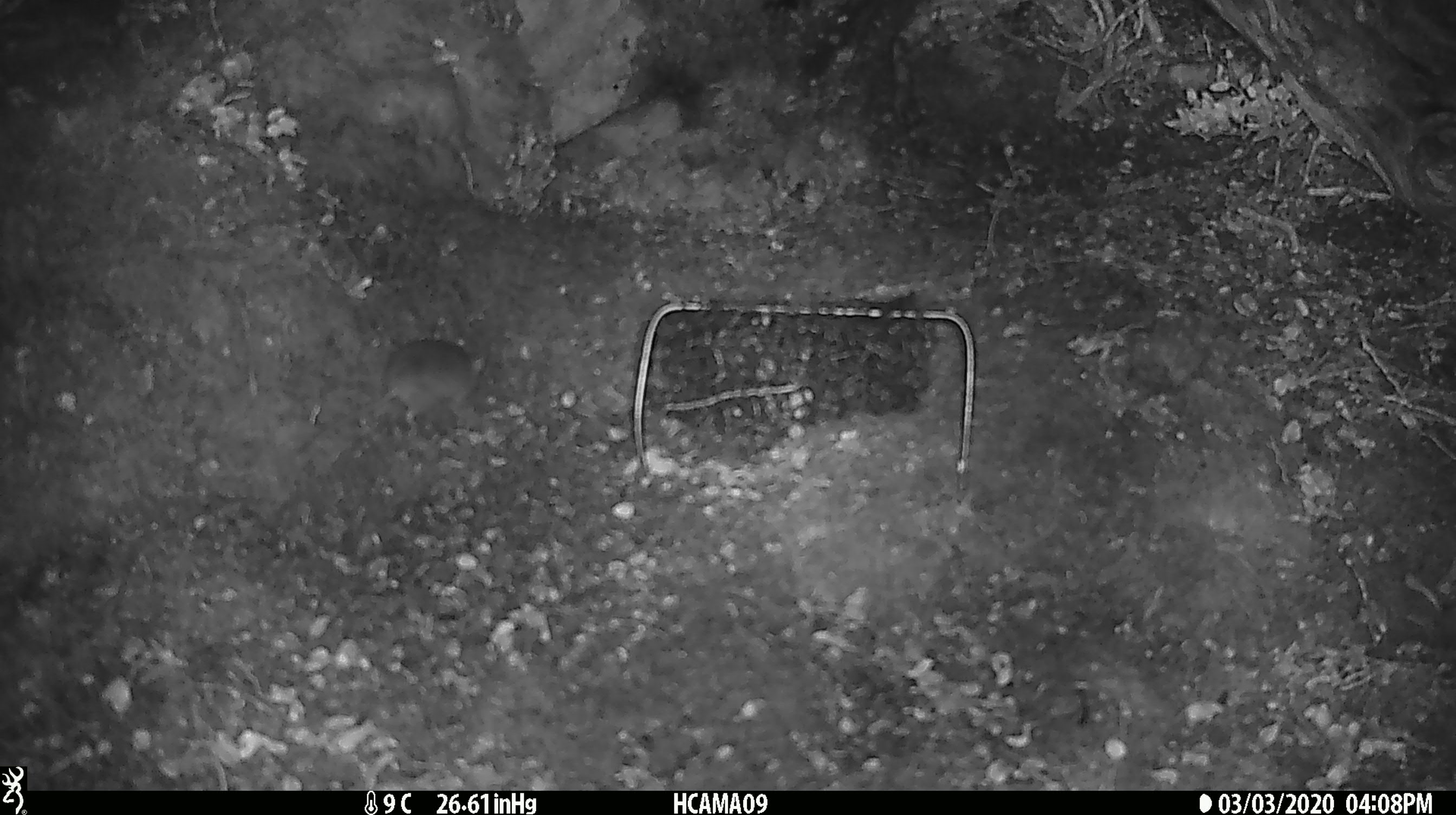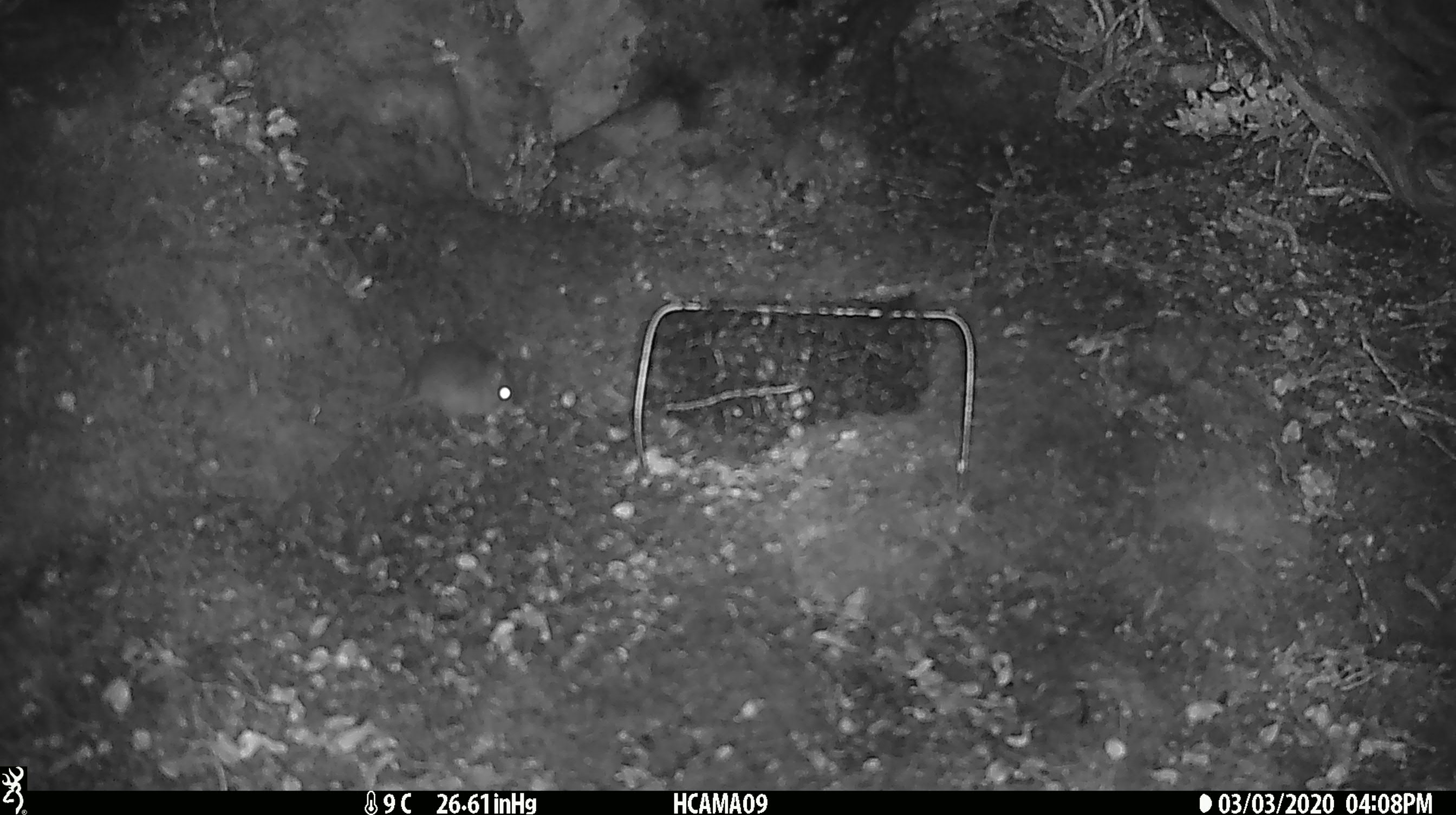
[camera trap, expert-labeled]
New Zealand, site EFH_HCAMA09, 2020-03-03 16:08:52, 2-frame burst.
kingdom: Animalia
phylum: Chordata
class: Mammalia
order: Rodentia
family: Muridae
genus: Mus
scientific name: Mus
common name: mouse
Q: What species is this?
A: Mouse (Mus).